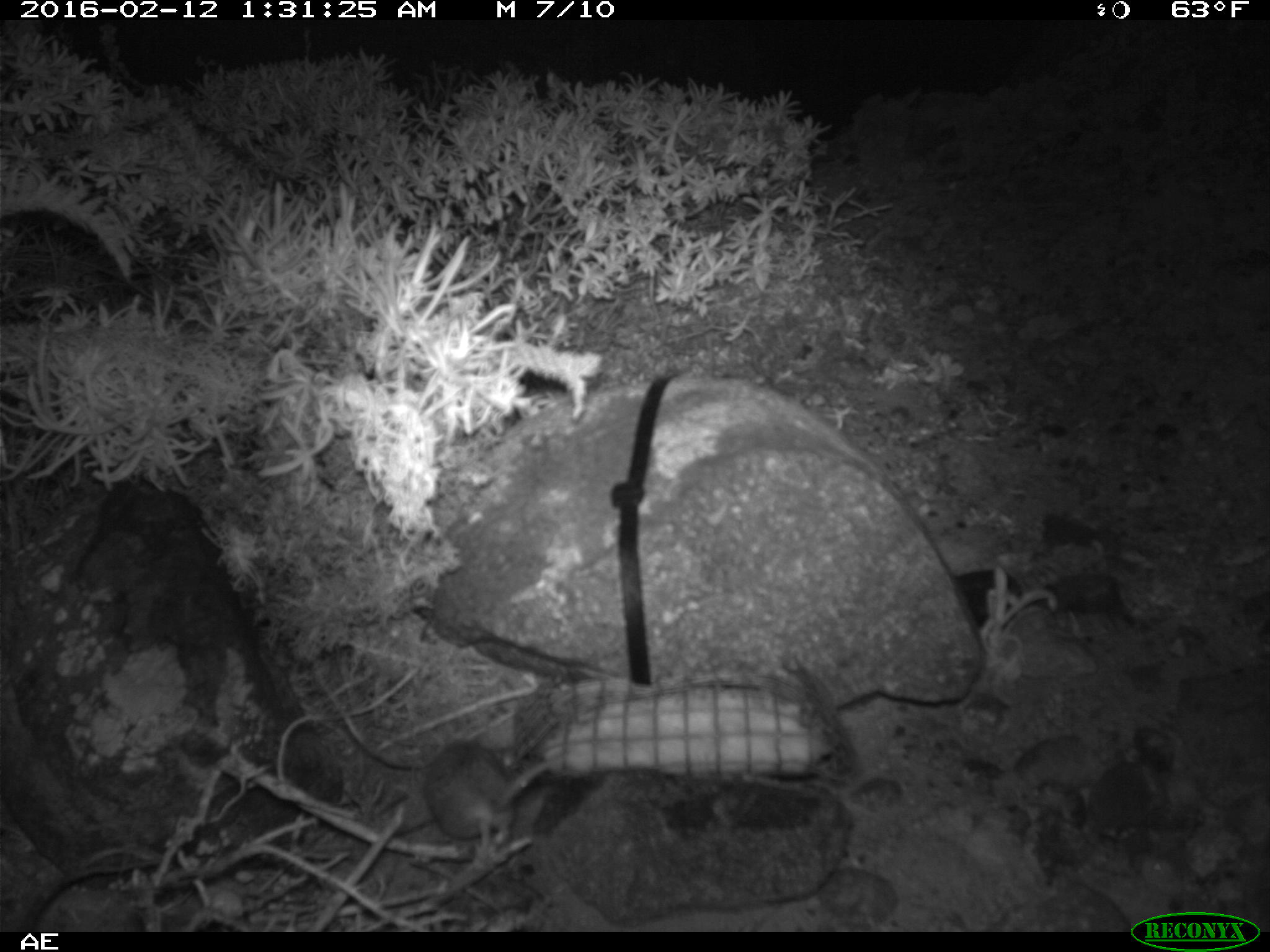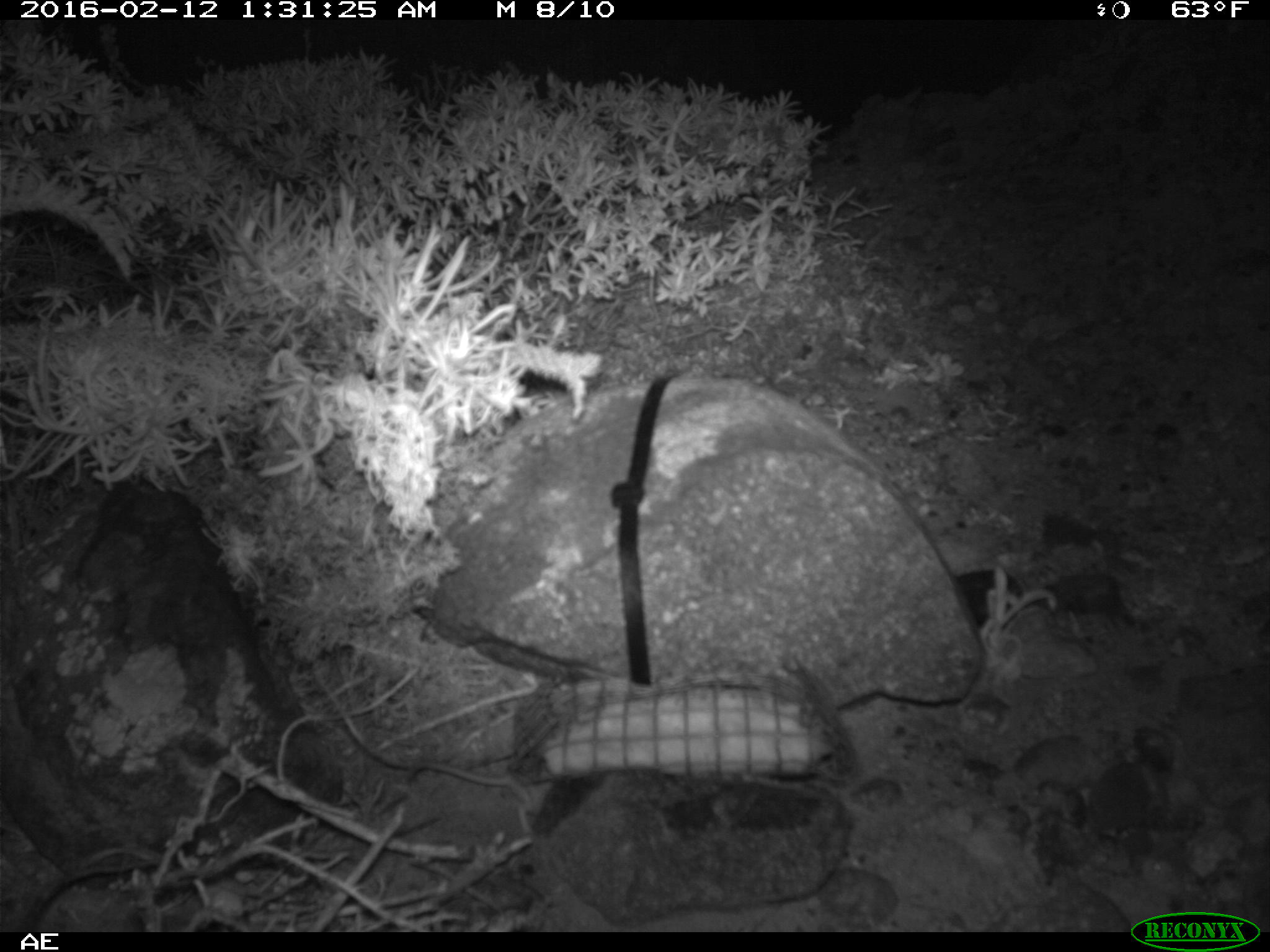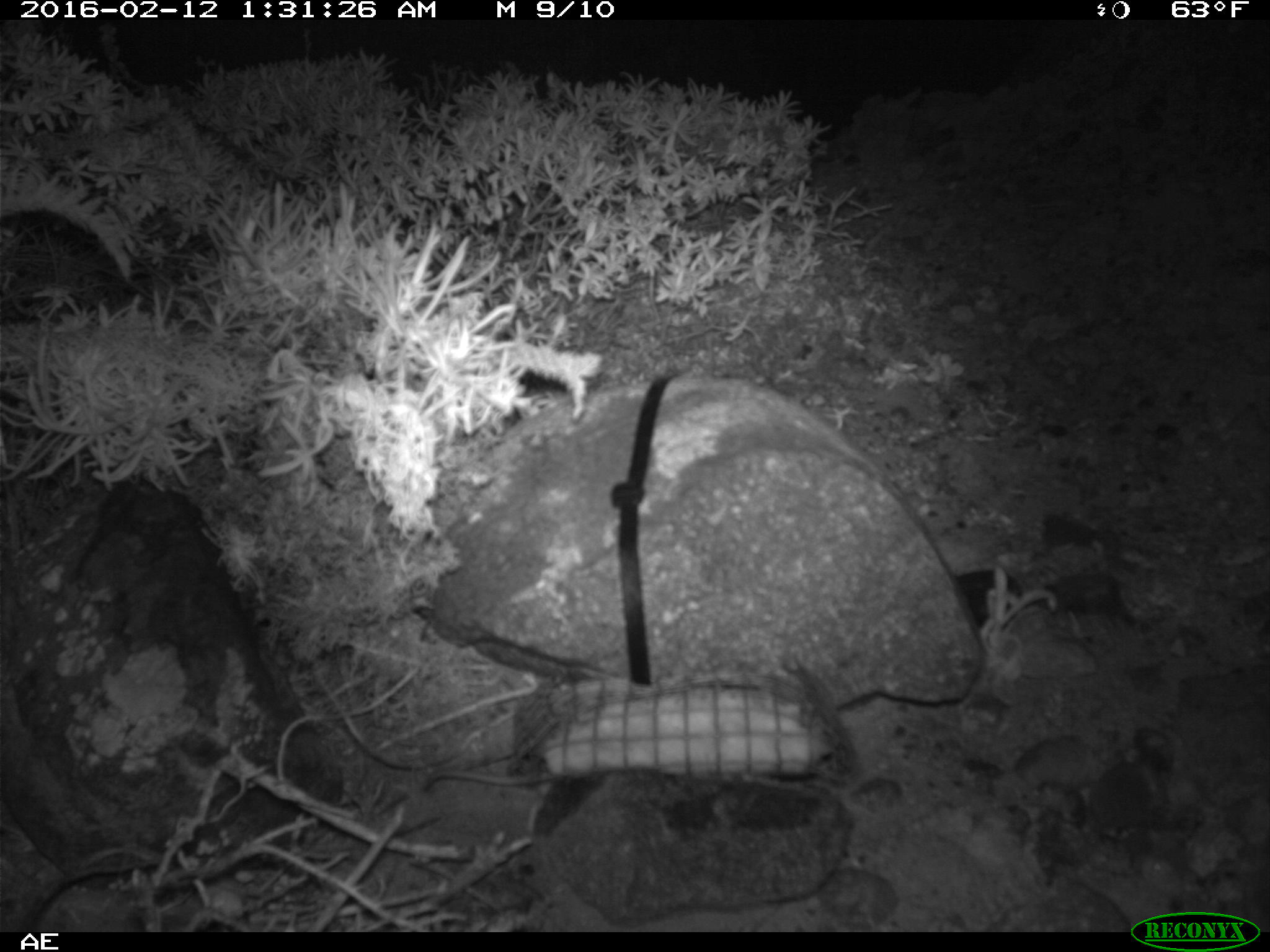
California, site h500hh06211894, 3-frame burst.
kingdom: Animalia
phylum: Chordata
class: Mammalia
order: Rodentia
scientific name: Rodentia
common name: rodent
Rodent (Rodentia).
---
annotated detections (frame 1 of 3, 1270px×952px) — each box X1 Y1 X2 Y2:
rodent: 423 739 549 860